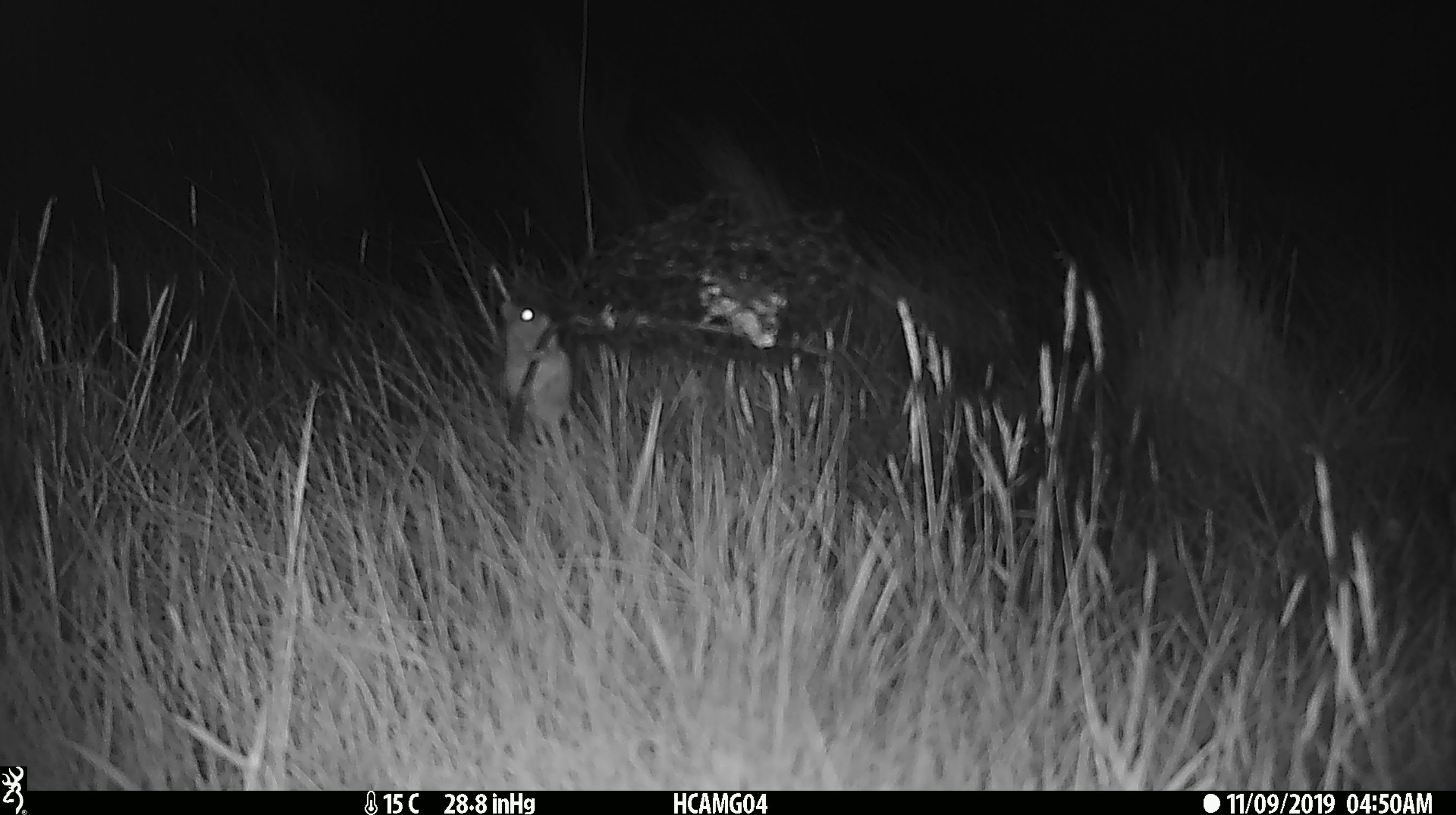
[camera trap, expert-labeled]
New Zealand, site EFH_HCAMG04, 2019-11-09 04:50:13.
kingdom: Animalia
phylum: Chordata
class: Mammalia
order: Rodentia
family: Muridae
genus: Mus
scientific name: Mus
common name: mouse